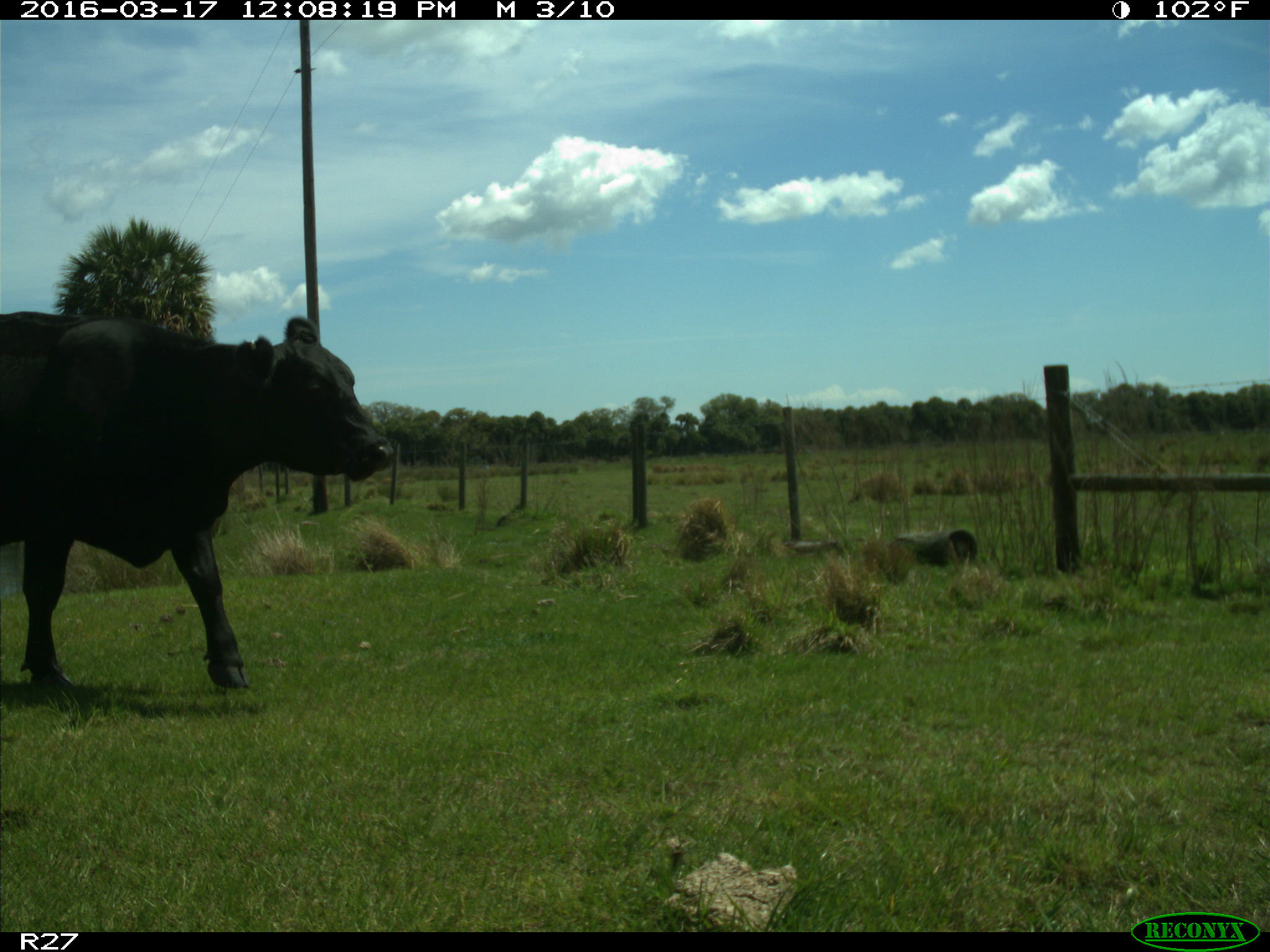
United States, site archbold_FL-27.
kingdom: Animalia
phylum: Chordata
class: Mammalia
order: Artiodactyla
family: Bovidae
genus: Bos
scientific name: Bos taurus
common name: domestic cow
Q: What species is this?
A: Bos taurus (domestic cow).